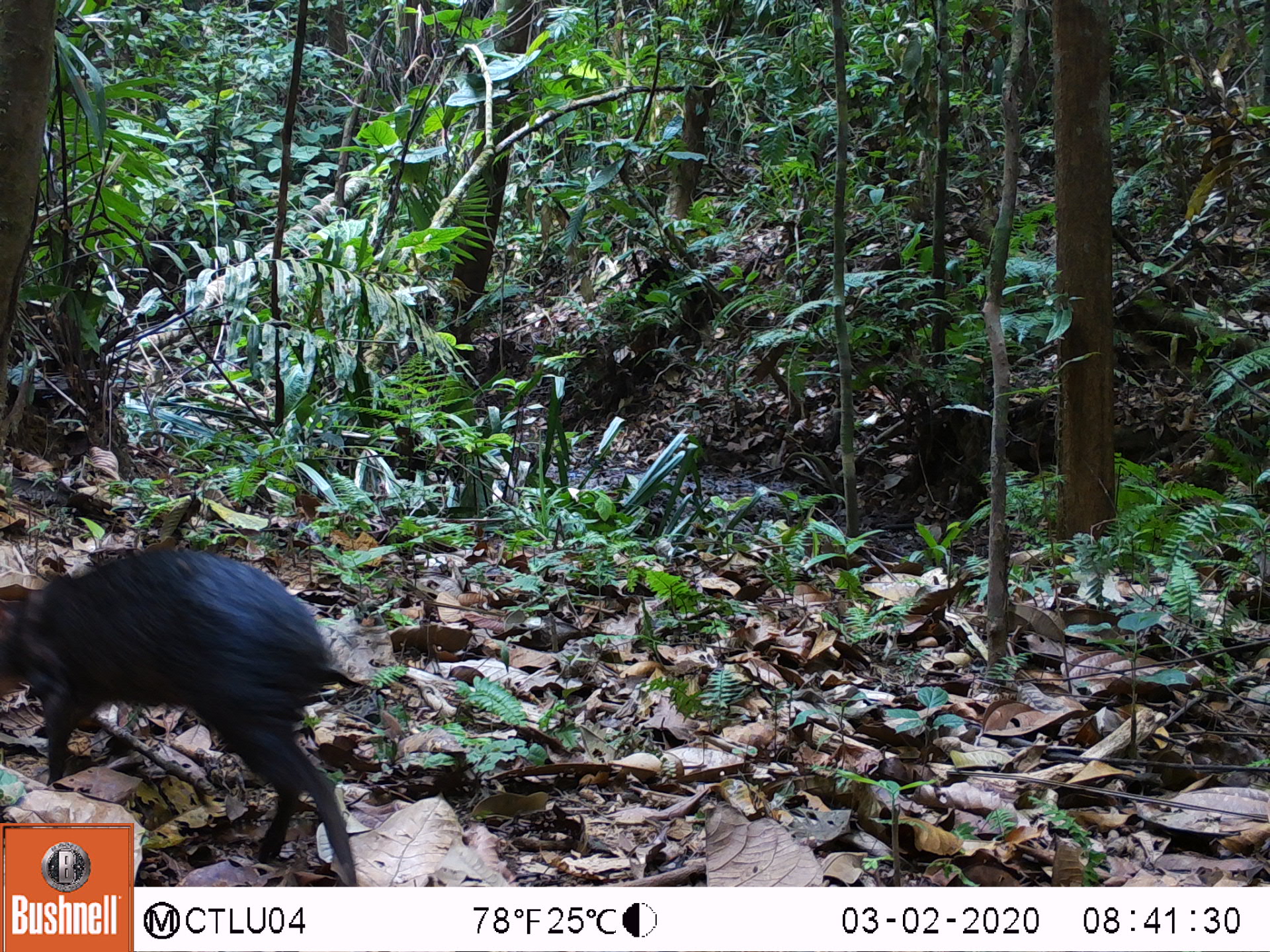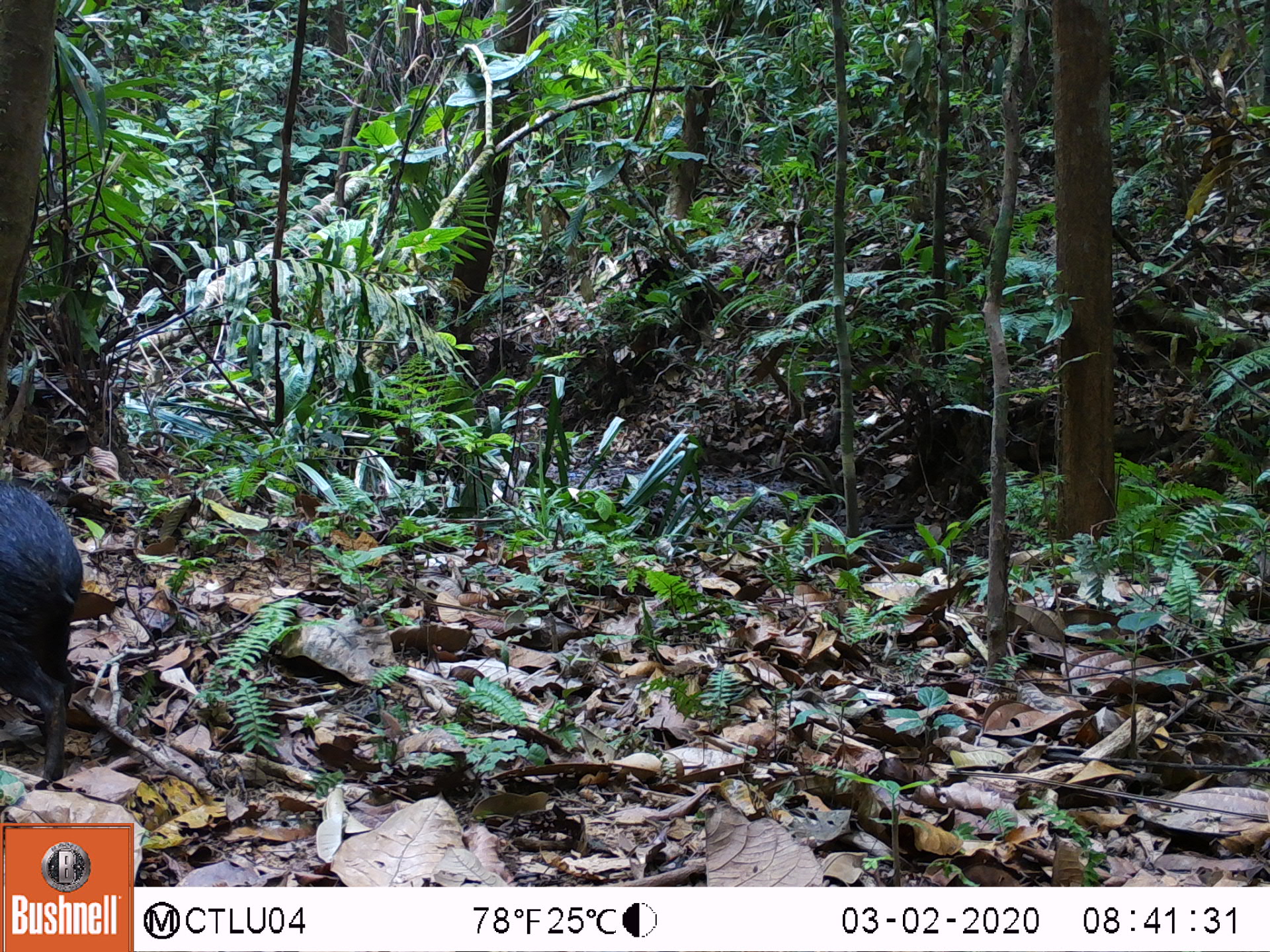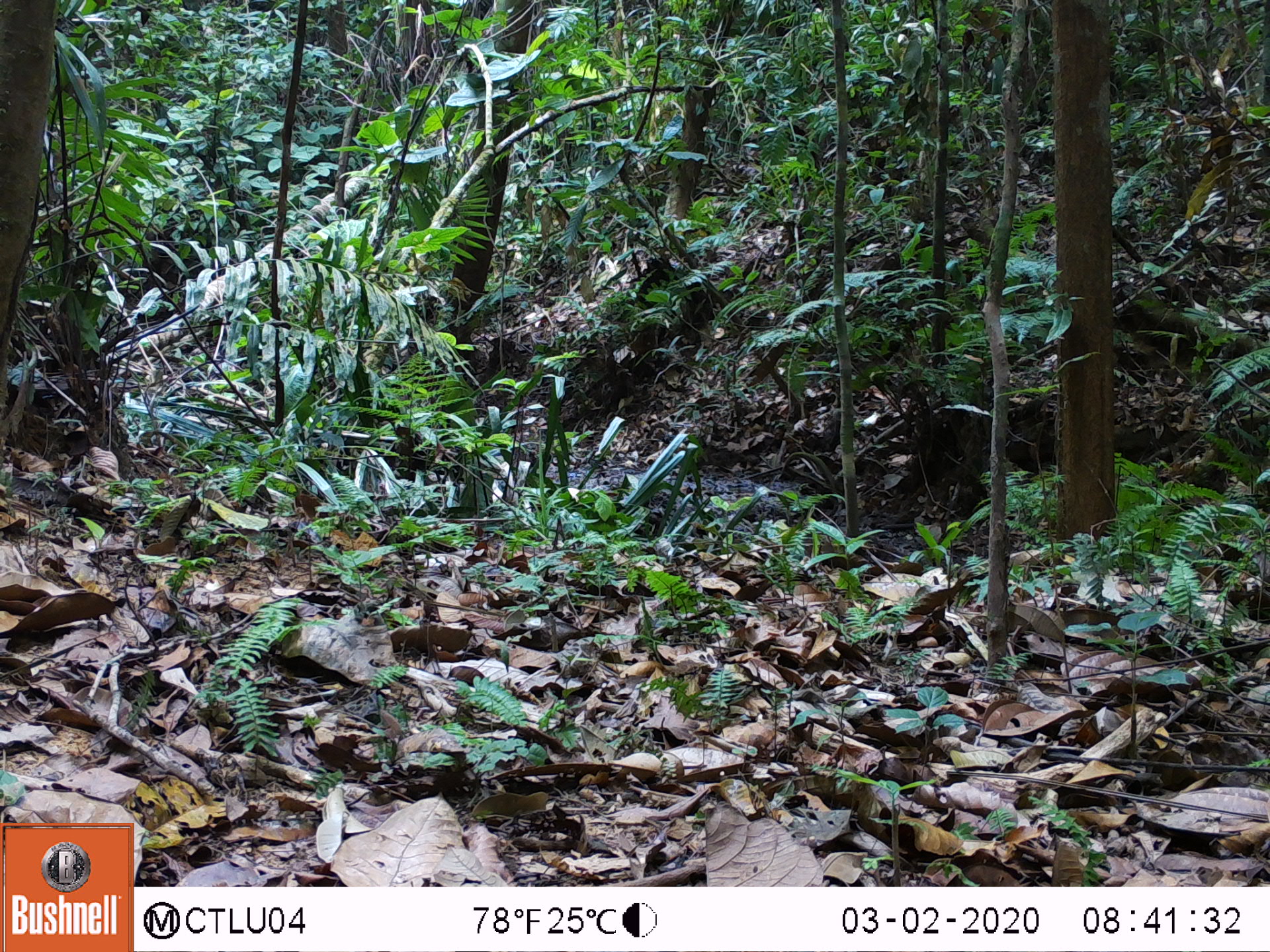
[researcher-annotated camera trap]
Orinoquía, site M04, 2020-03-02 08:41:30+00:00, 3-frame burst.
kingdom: Animalia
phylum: Chordata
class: Mammalia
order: Rodentia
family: Dasyproctidae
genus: Dasyprocta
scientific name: Dasyprocta fuliginosa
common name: black agouti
Black agouti (Dasyprocta fuliginosa).